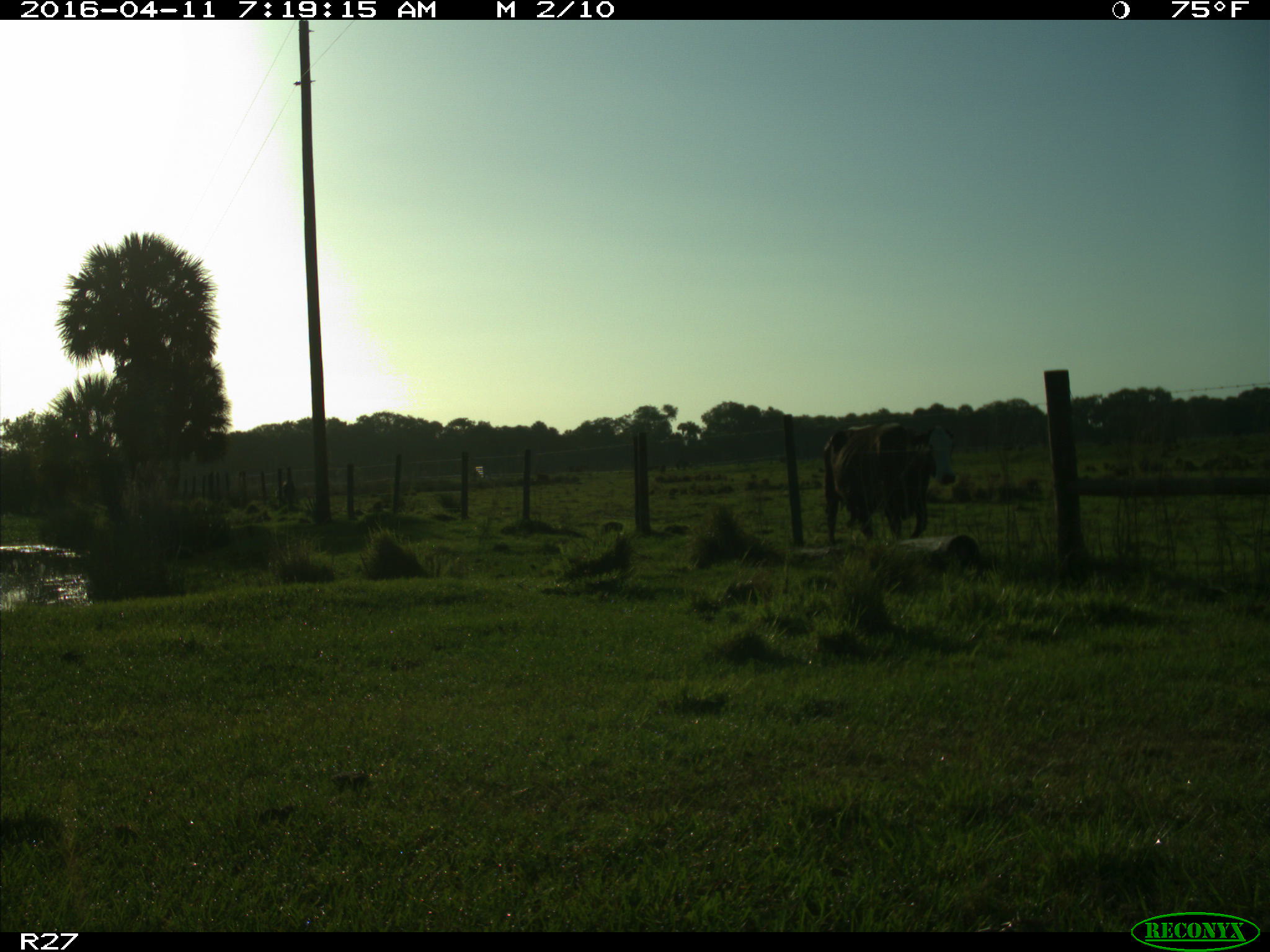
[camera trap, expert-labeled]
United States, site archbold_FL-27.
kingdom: Animalia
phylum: Chordata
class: Mammalia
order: Artiodactyla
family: Bovidae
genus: Bos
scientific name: Bos taurus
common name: domestic cow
Bos taurus (domestic cow).